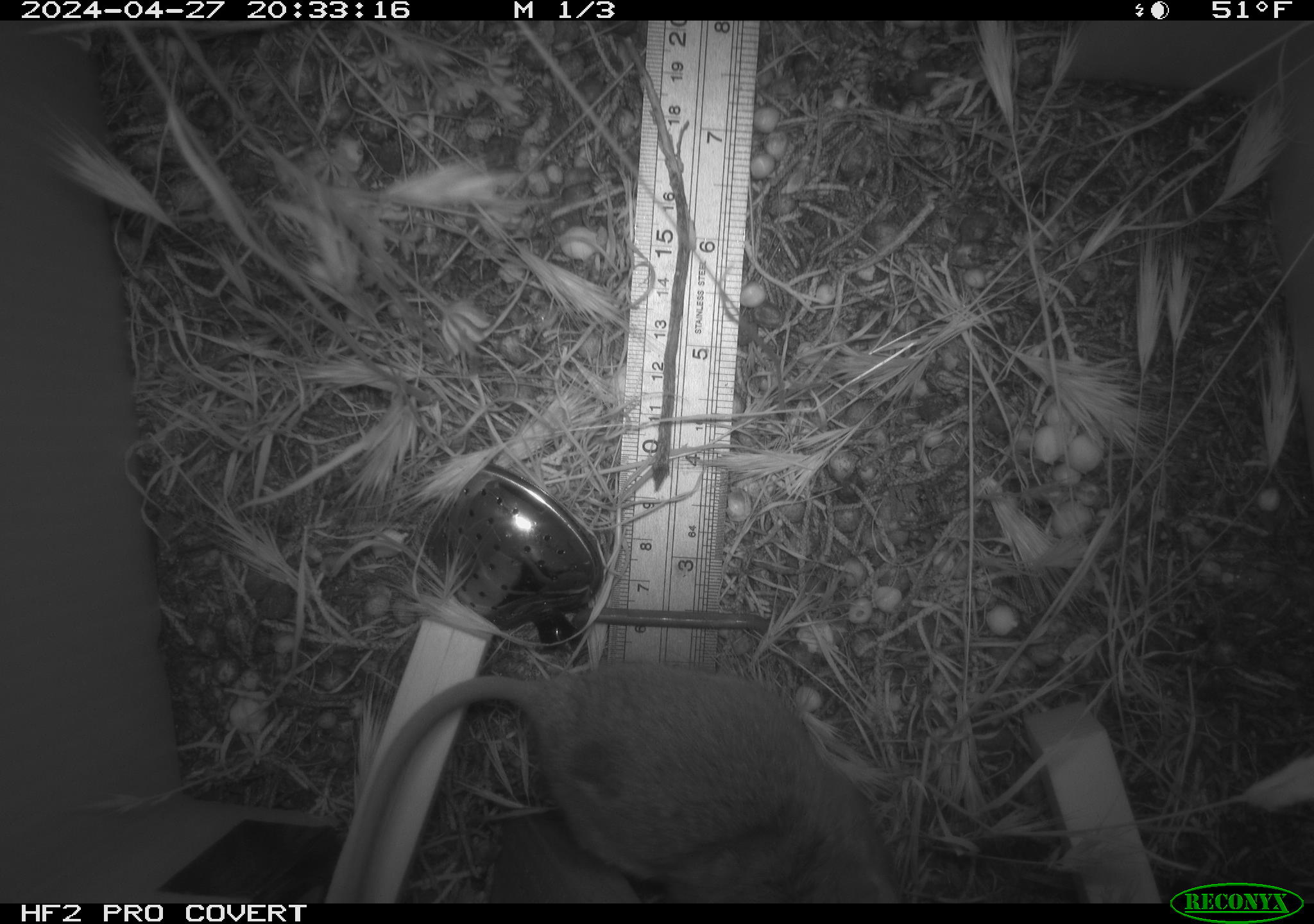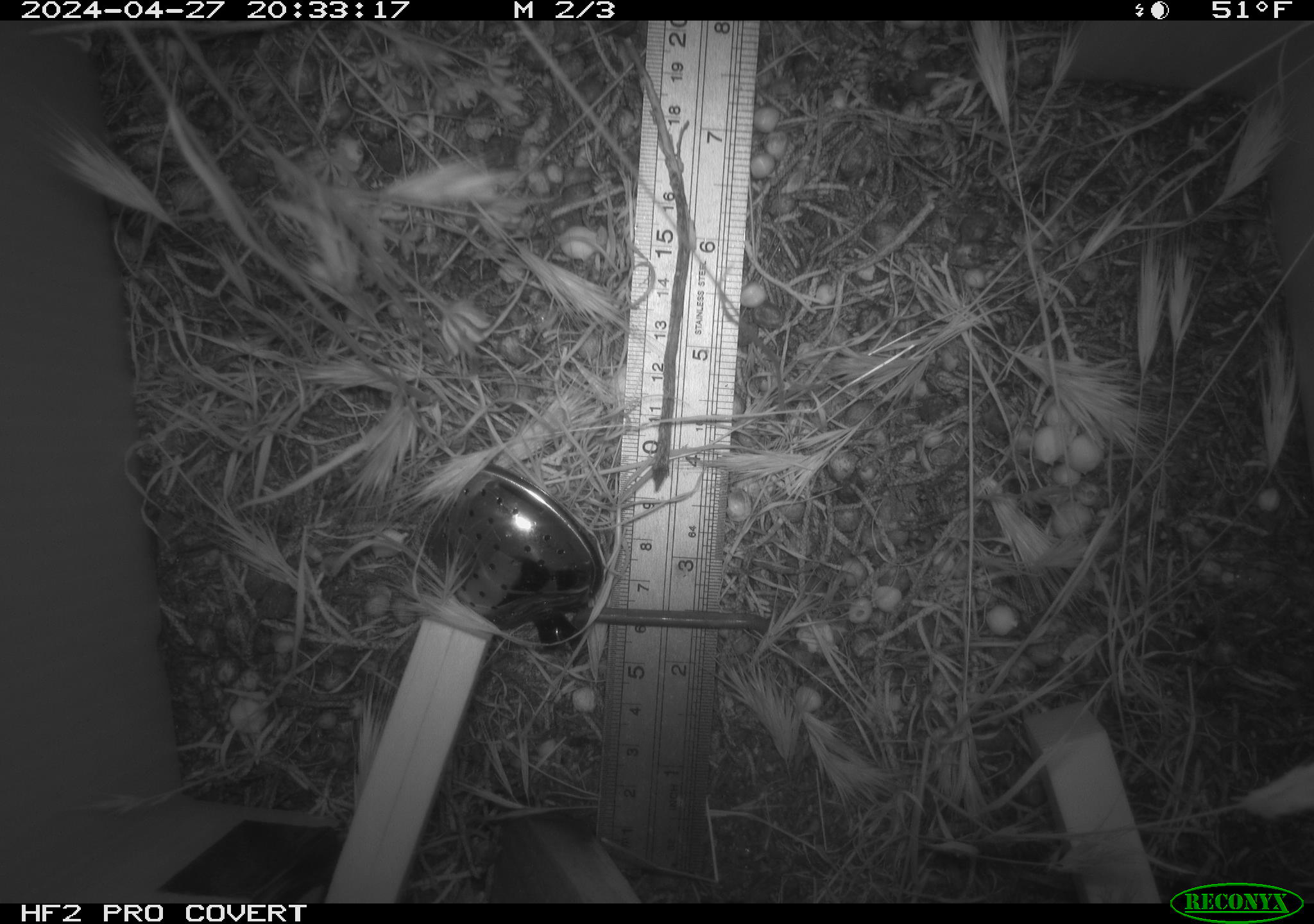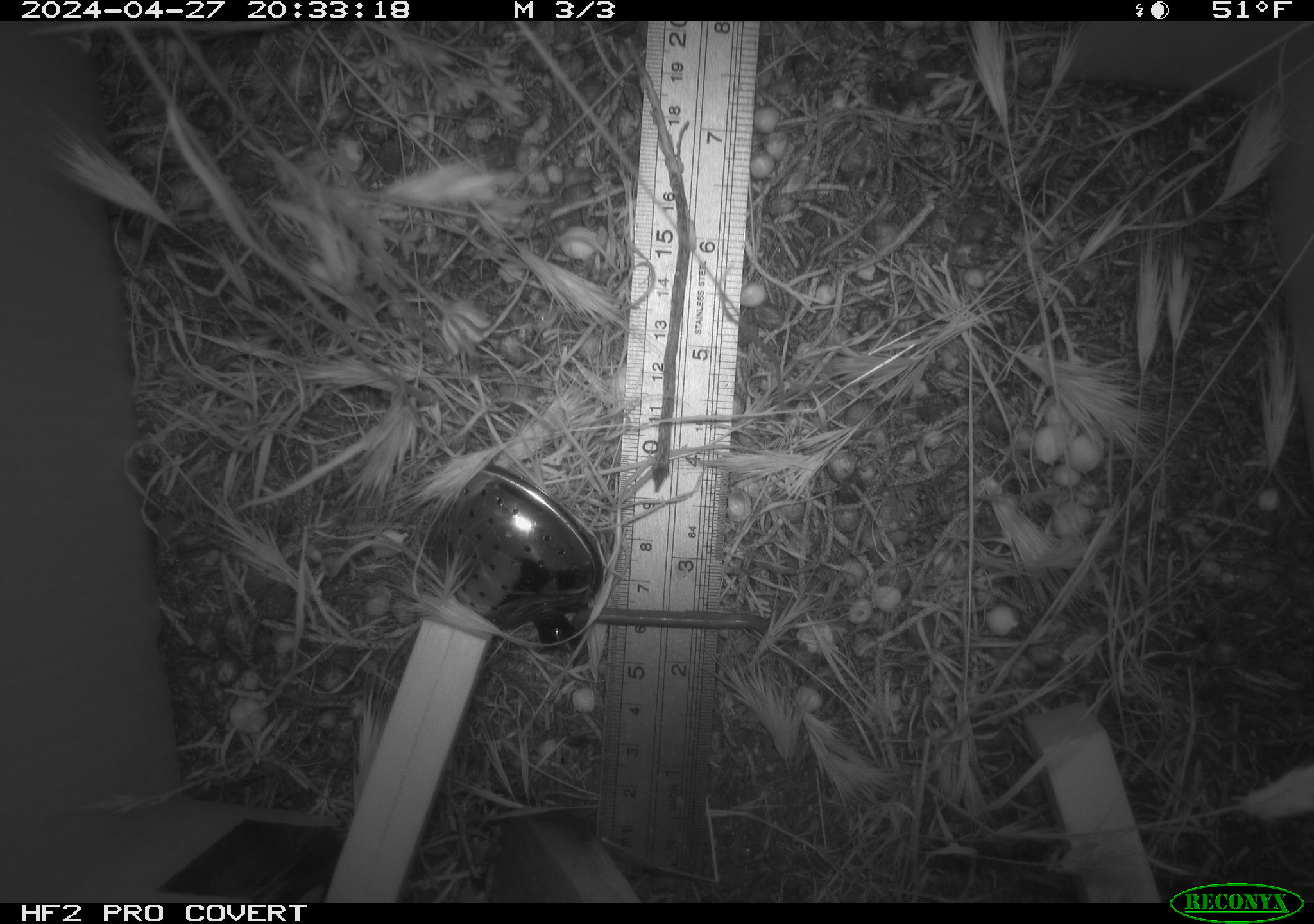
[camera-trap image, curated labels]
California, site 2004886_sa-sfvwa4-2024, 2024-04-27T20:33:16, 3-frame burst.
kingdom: Animalia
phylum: Chordata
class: Mammalia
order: Rodentia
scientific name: Rodentia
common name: mouse species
Mouse species (Rodentia).